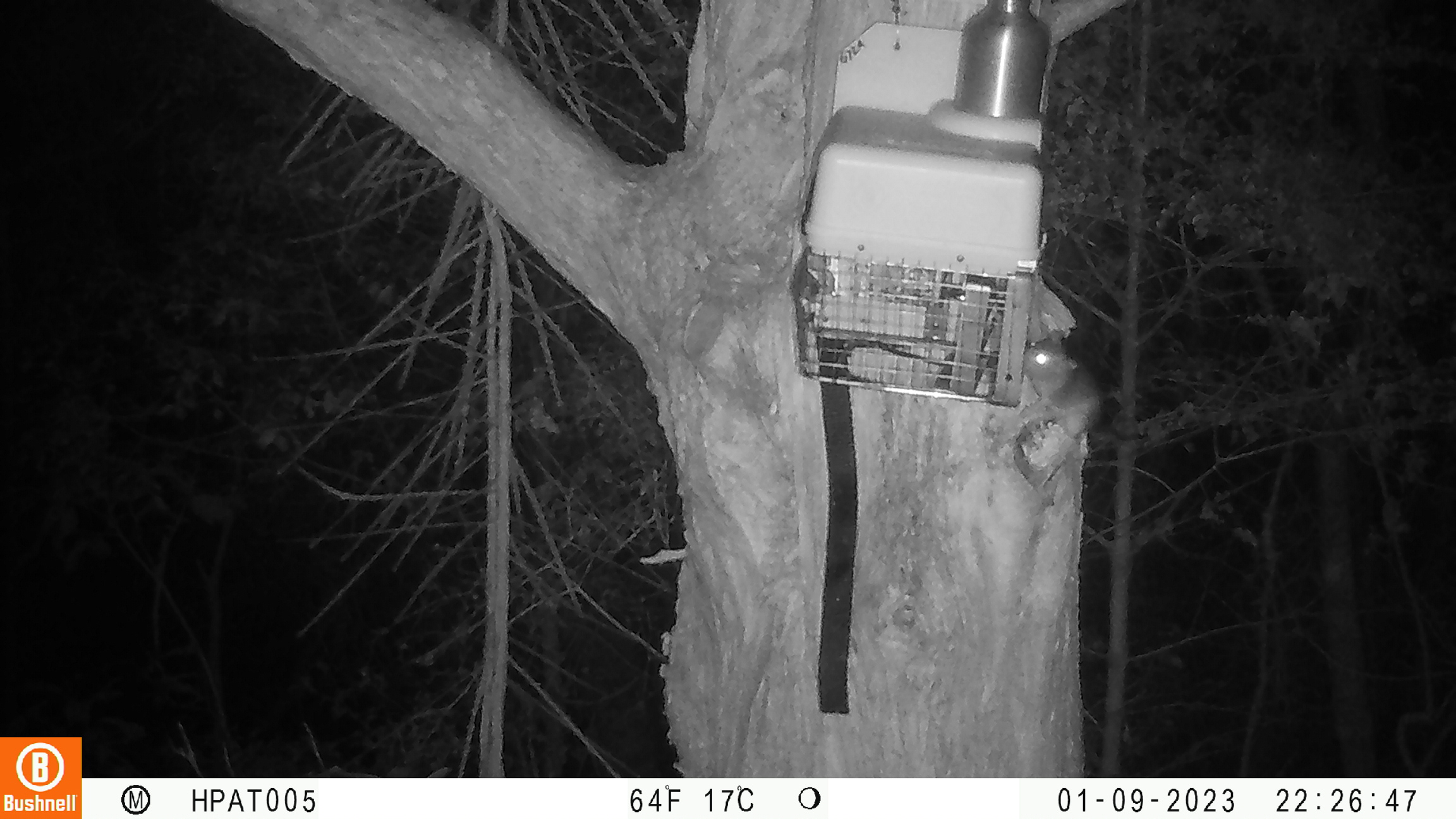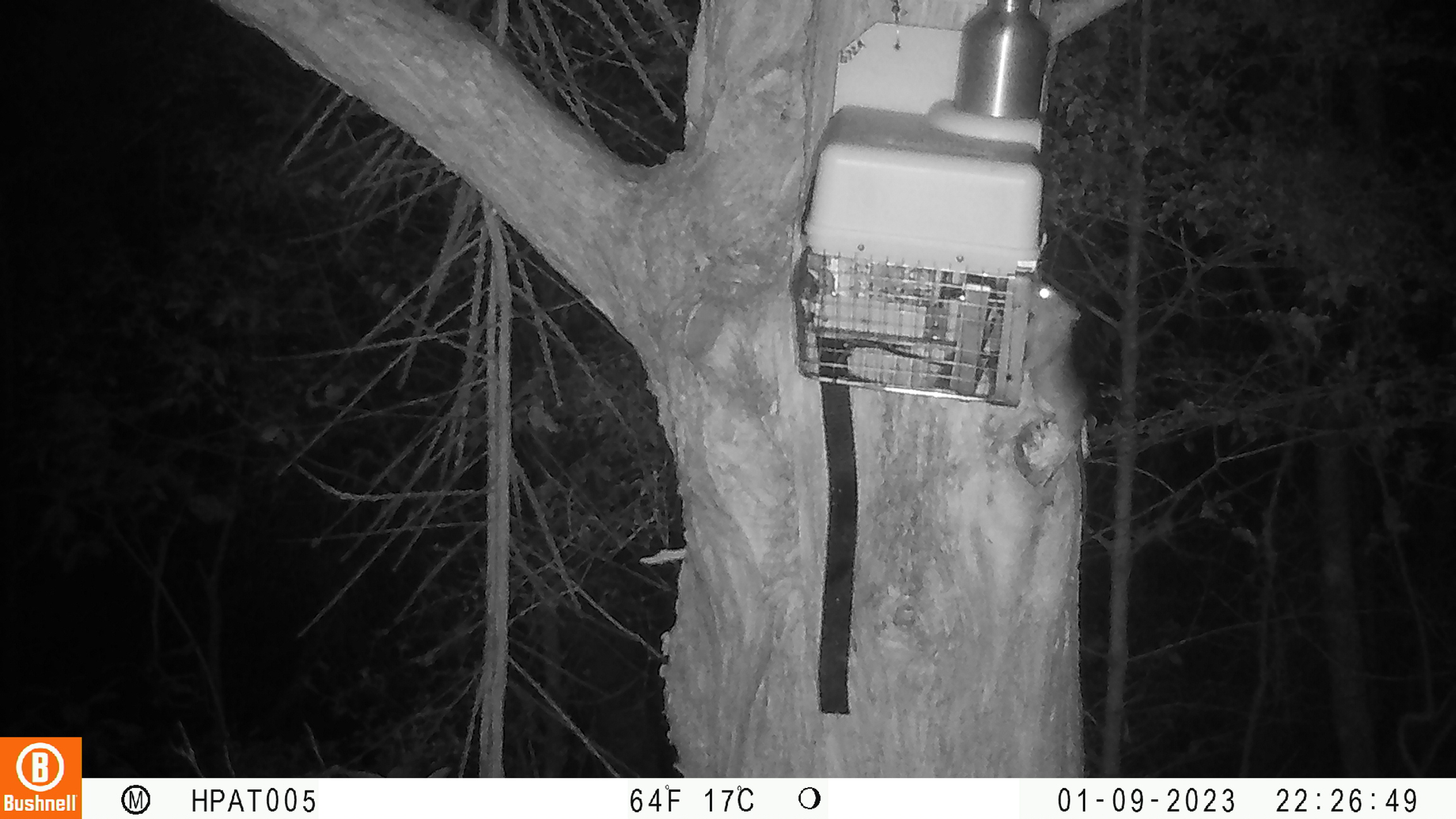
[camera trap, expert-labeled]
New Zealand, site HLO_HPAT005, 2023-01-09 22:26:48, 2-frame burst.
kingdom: Animalia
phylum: Chordata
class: Mammalia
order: Rodentia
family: Muridae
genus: Rattus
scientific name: Rattus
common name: rat